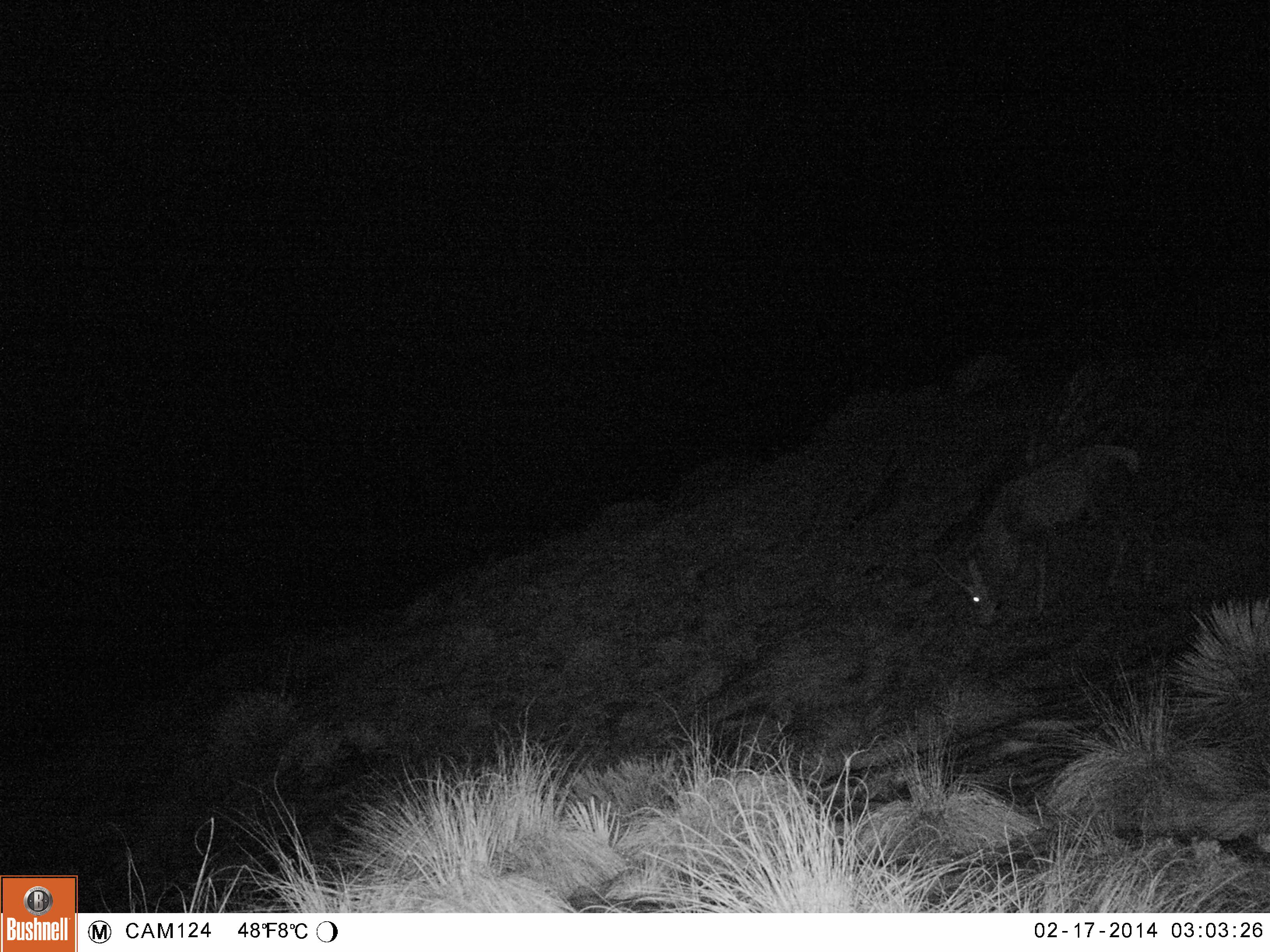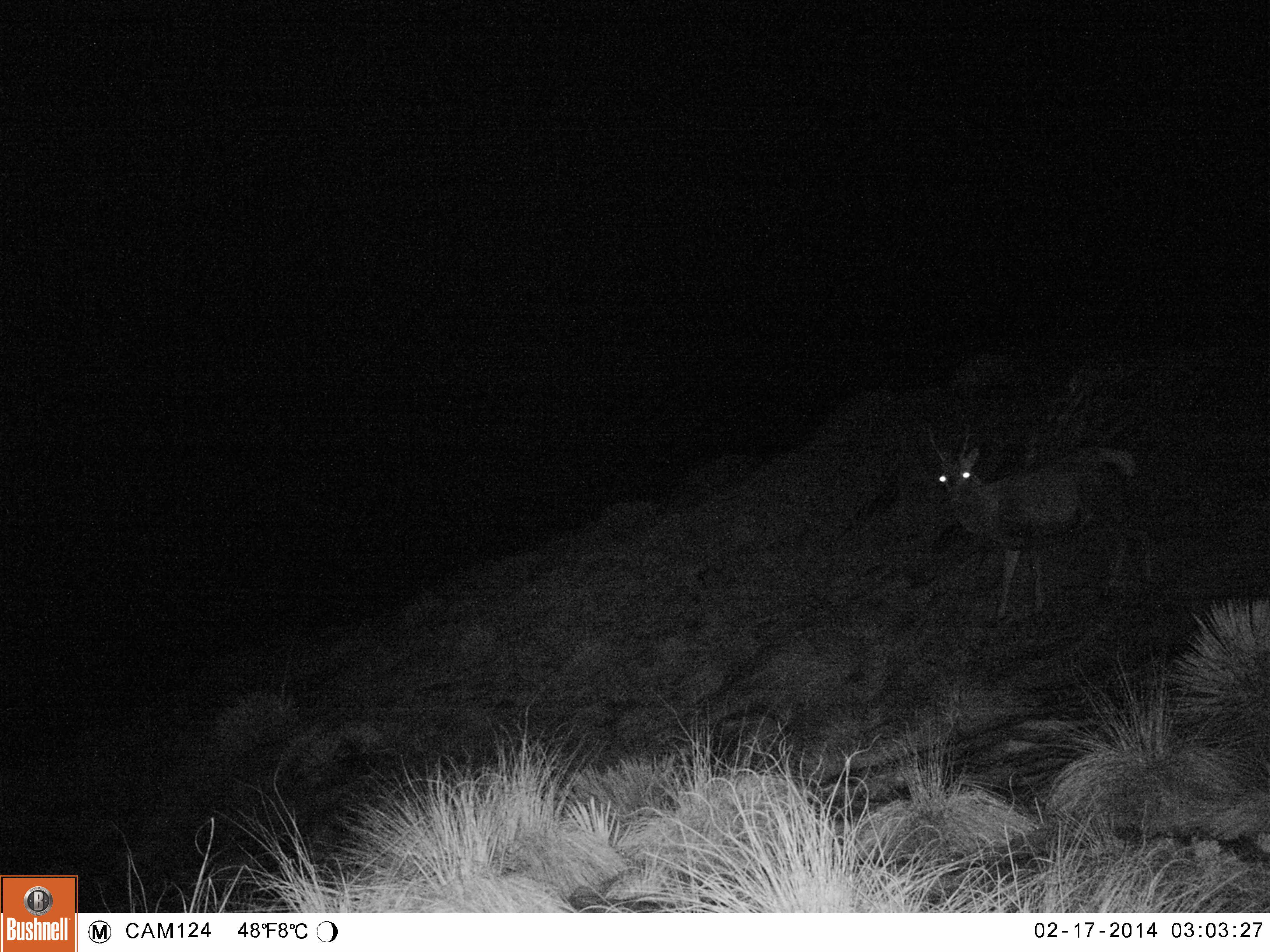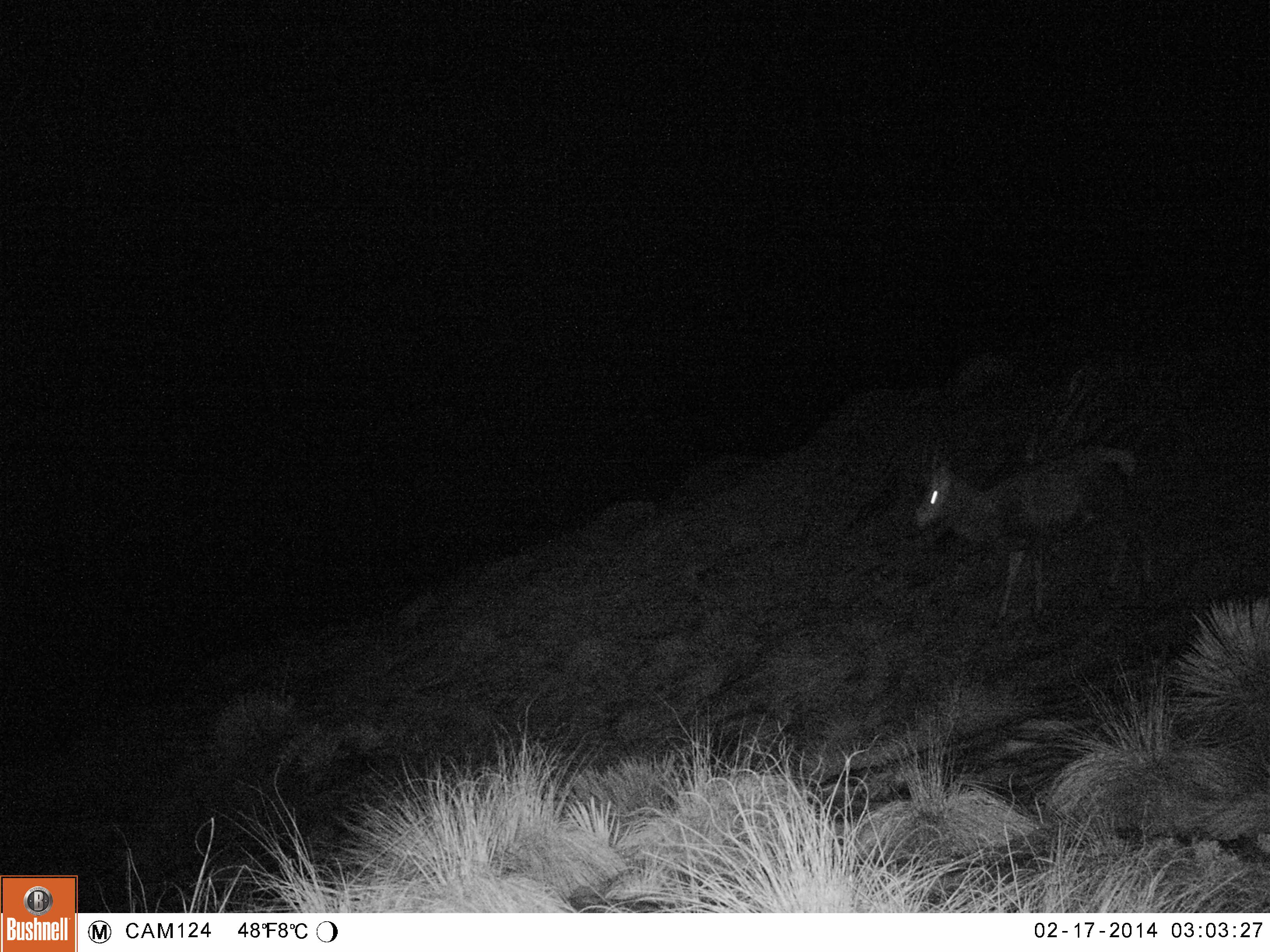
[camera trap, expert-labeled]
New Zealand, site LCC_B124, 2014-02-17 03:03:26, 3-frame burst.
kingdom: Animalia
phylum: Chordata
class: Mammalia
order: Artiodactyla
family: Cervidae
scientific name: Cervidae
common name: deer